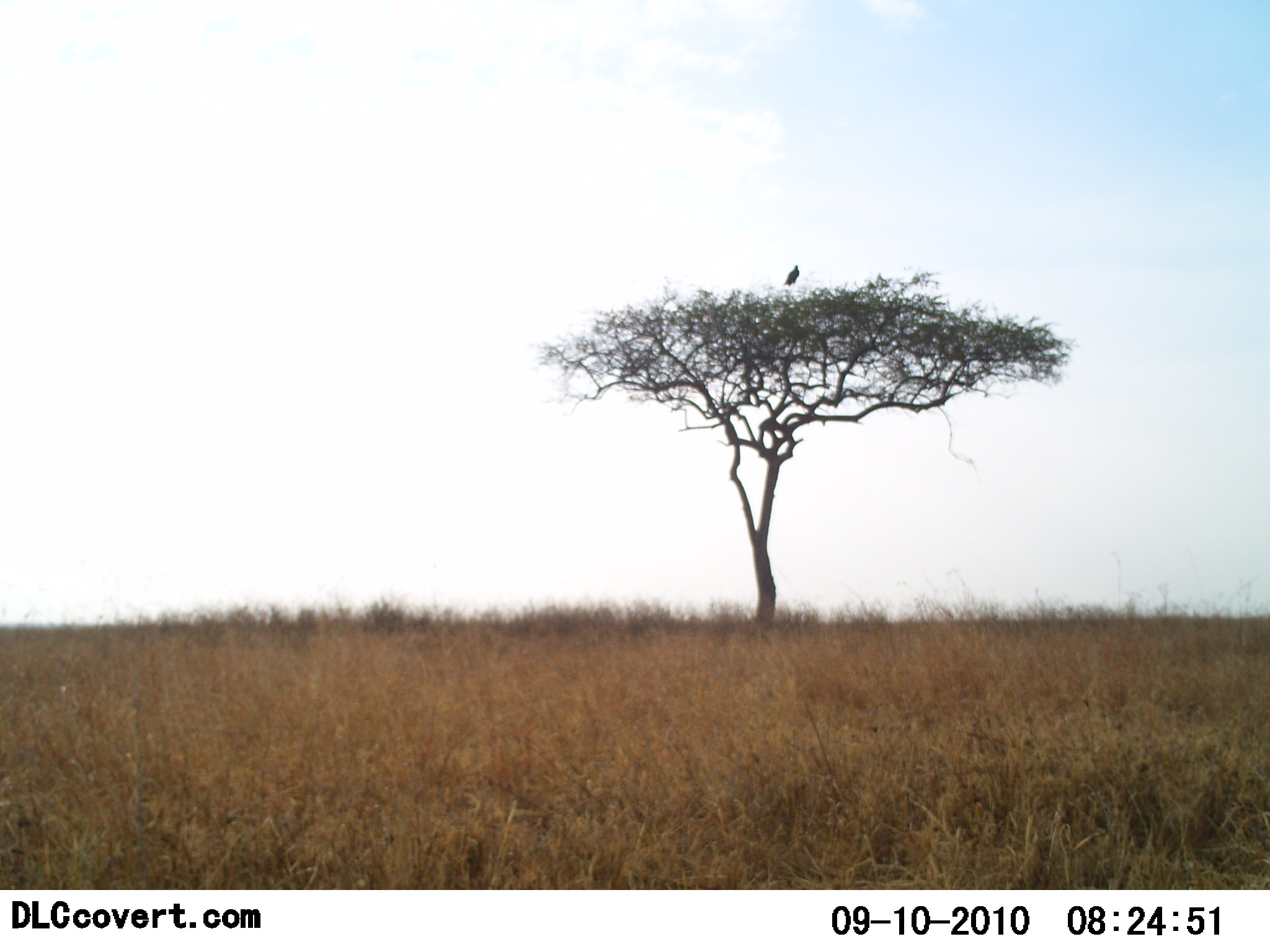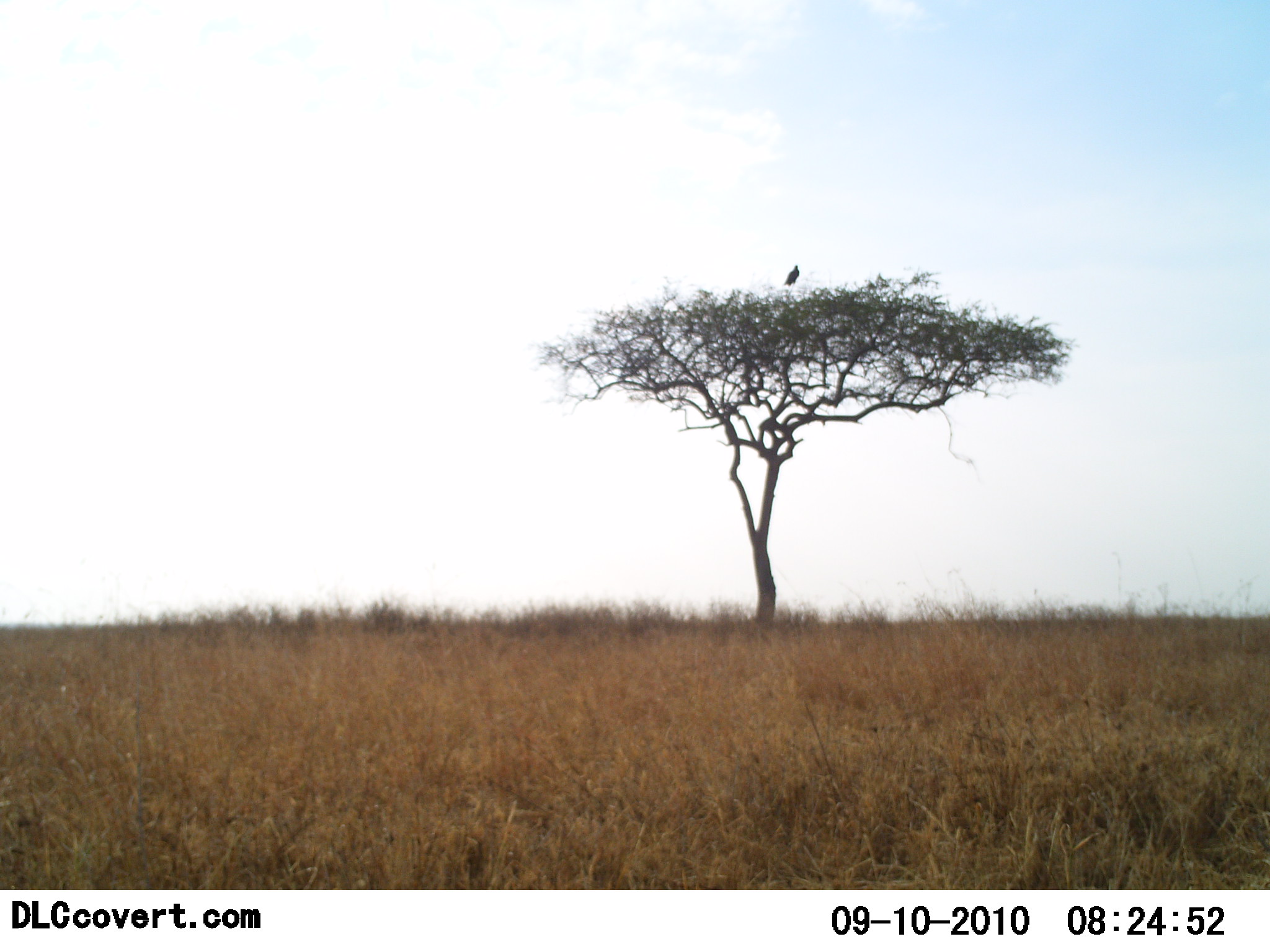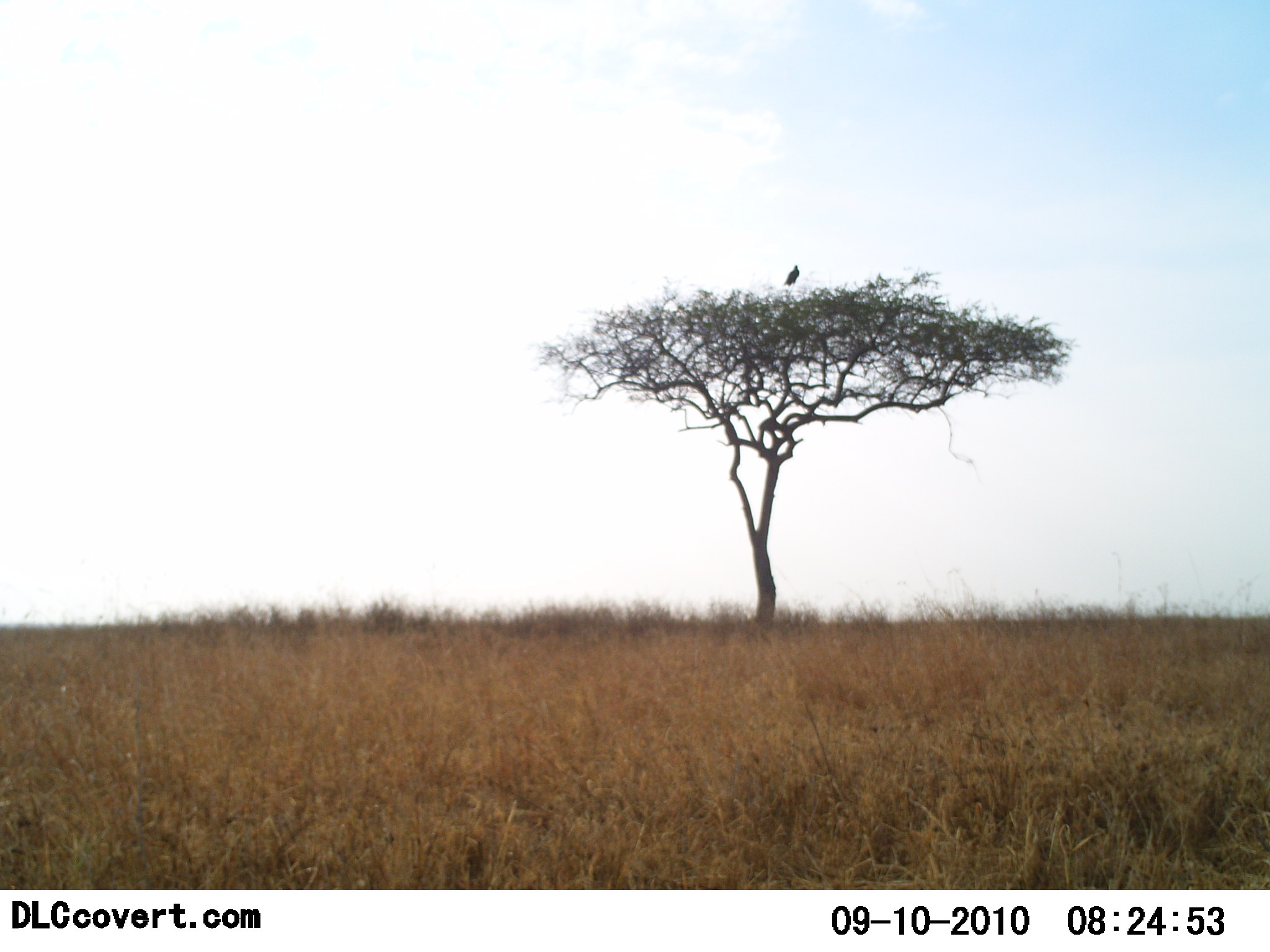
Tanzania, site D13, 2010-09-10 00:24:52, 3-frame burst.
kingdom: Animalia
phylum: Chordata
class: Aves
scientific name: Aves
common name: bird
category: otherbird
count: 1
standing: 64%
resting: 36%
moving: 0%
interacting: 0%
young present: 0%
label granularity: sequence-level